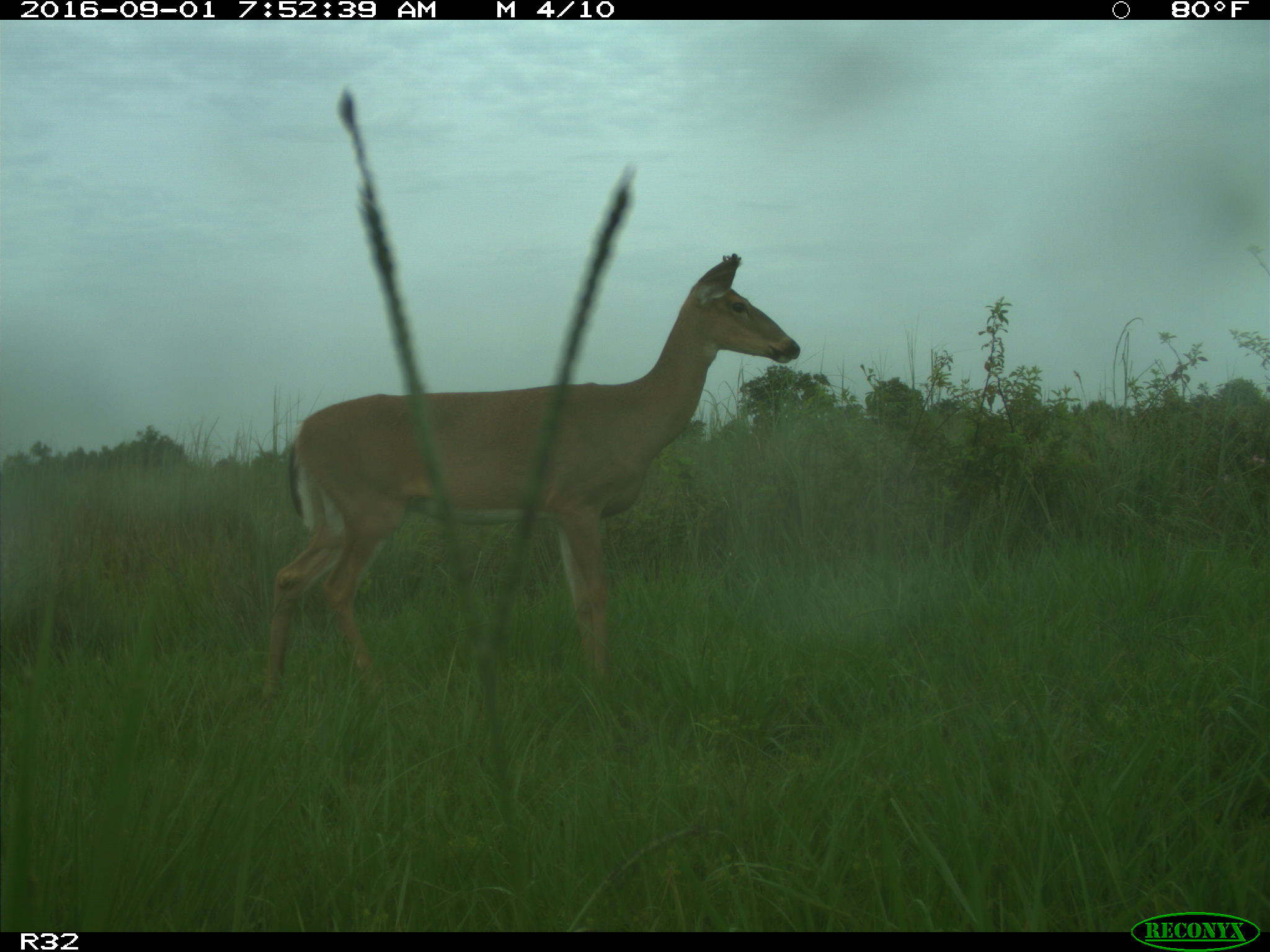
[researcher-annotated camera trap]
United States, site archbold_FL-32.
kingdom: Animalia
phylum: Chordata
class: Mammalia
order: Artiodactyla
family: Cervidae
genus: Odocoileus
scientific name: Odocoileus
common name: deer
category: unidentified deer